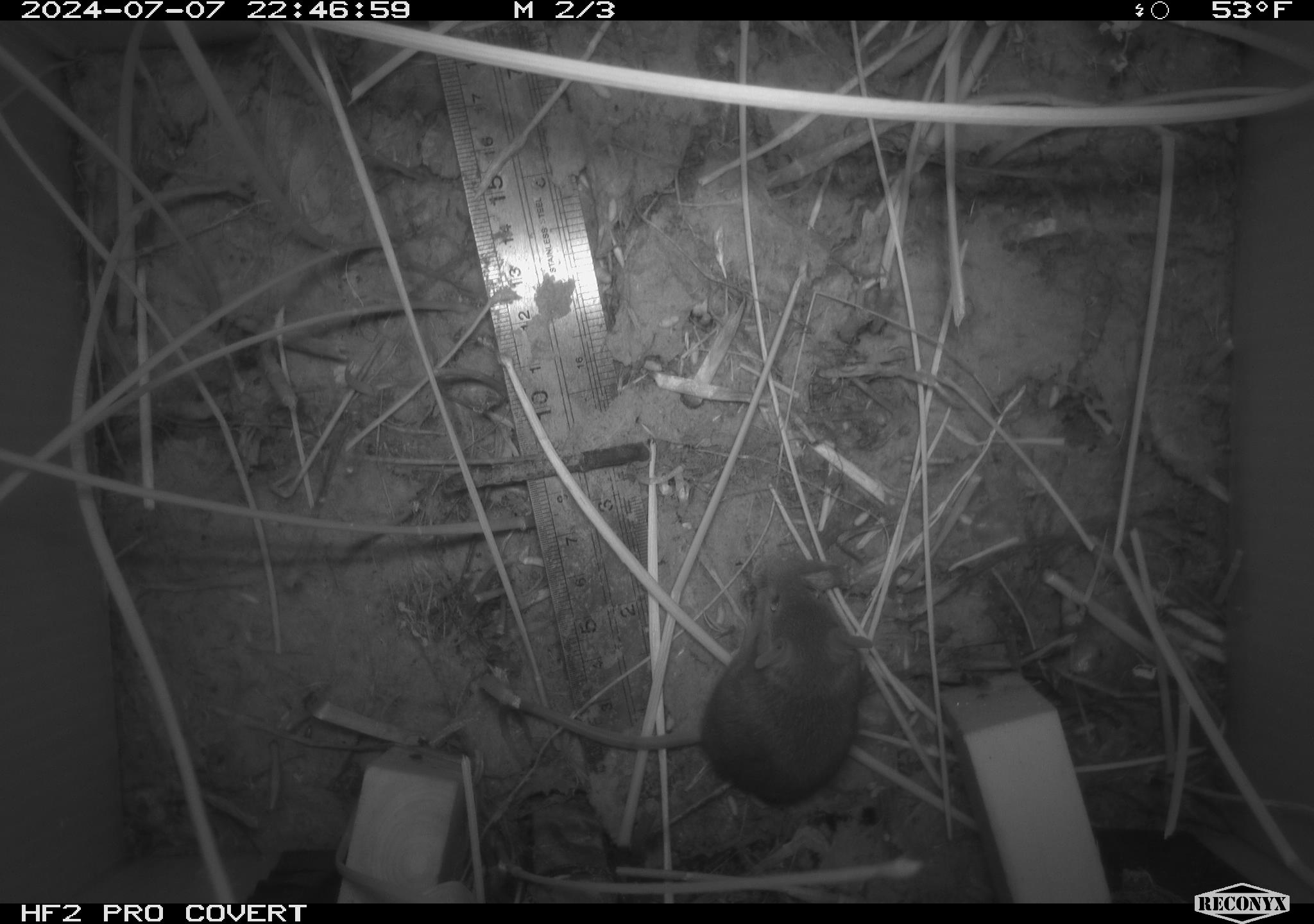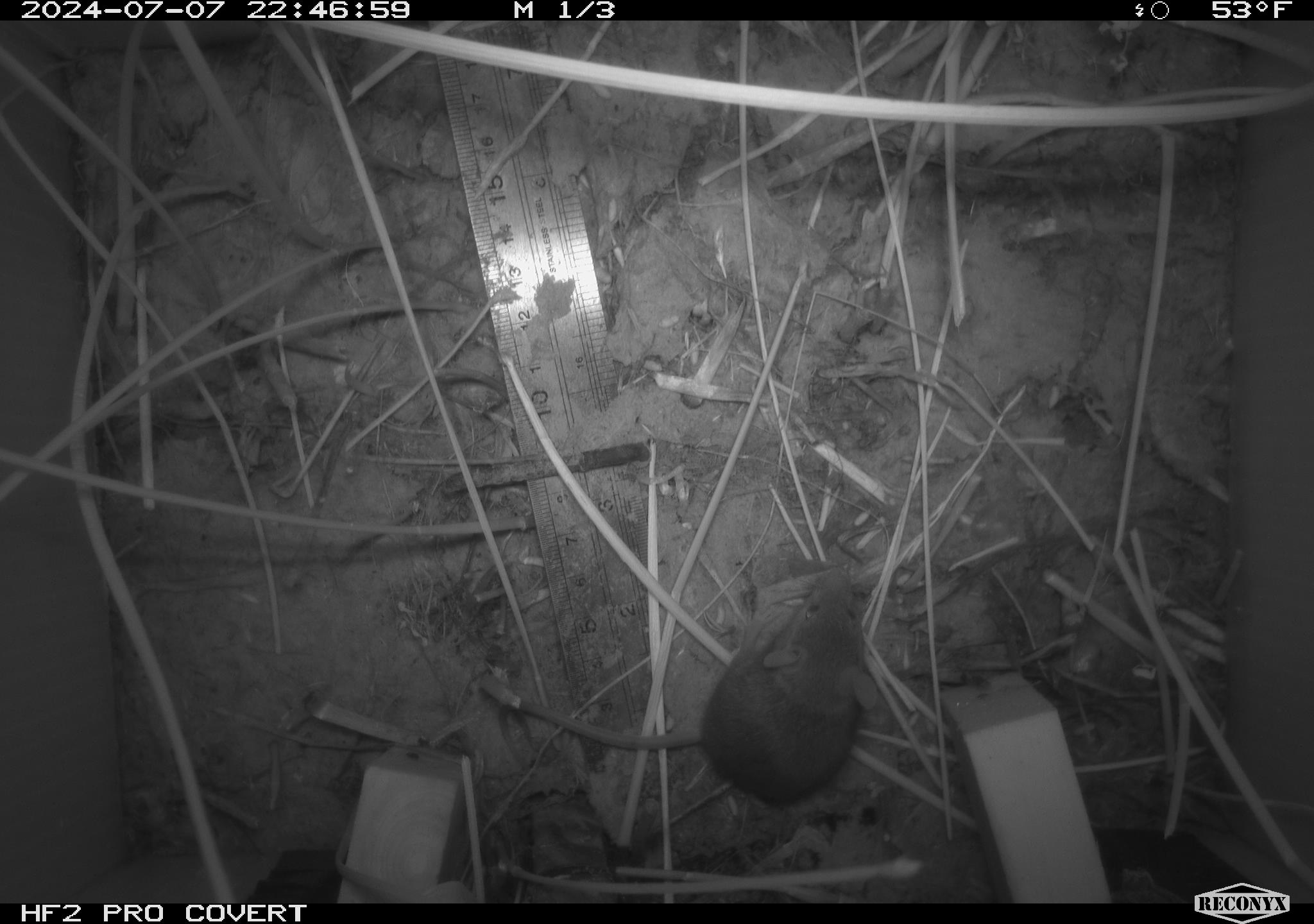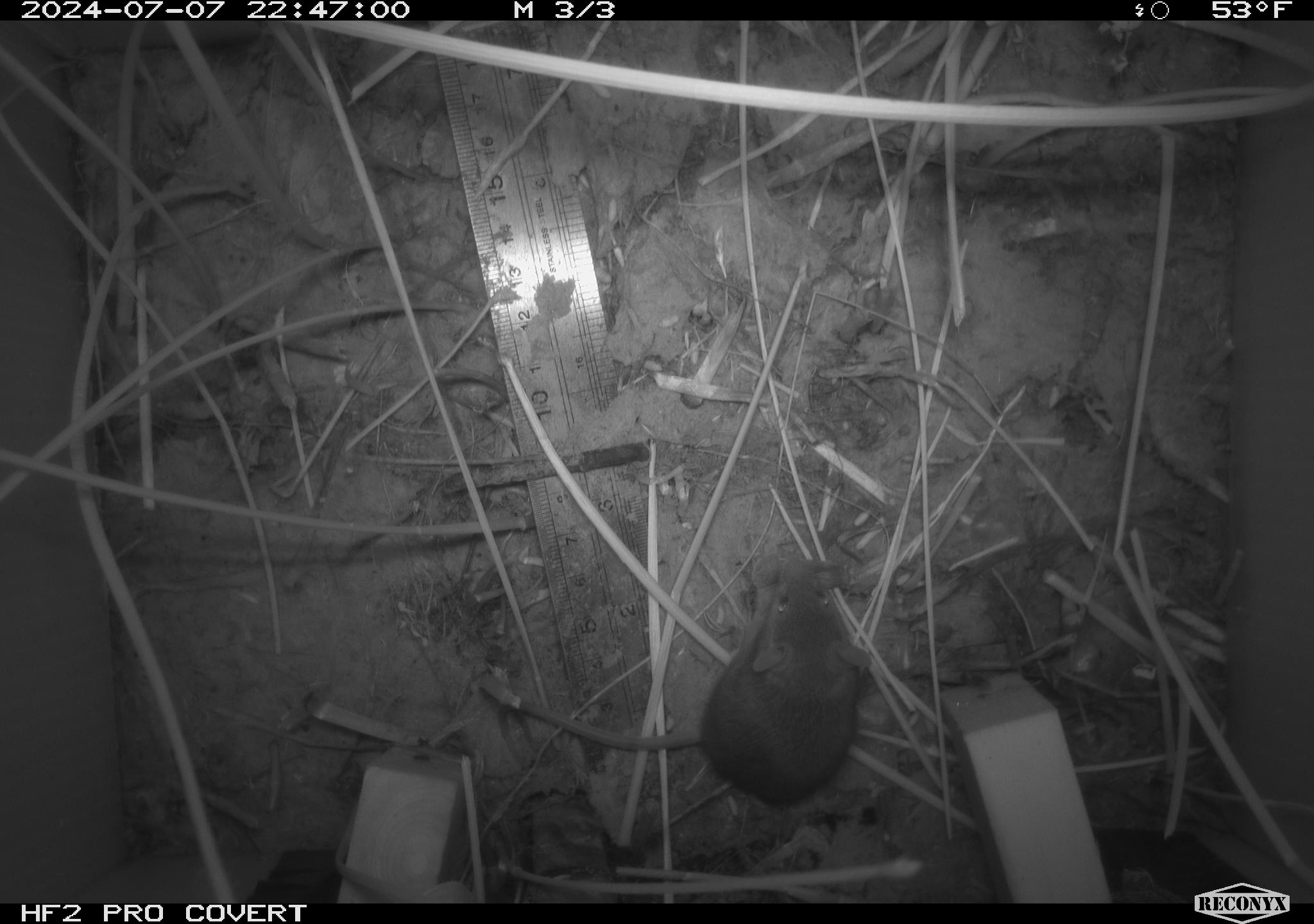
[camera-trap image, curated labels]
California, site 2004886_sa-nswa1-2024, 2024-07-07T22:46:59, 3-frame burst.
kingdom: Animalia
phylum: Chordata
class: Mammalia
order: Rodentia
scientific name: Rodentia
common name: rodent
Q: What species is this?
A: Rodent (Rodentia).